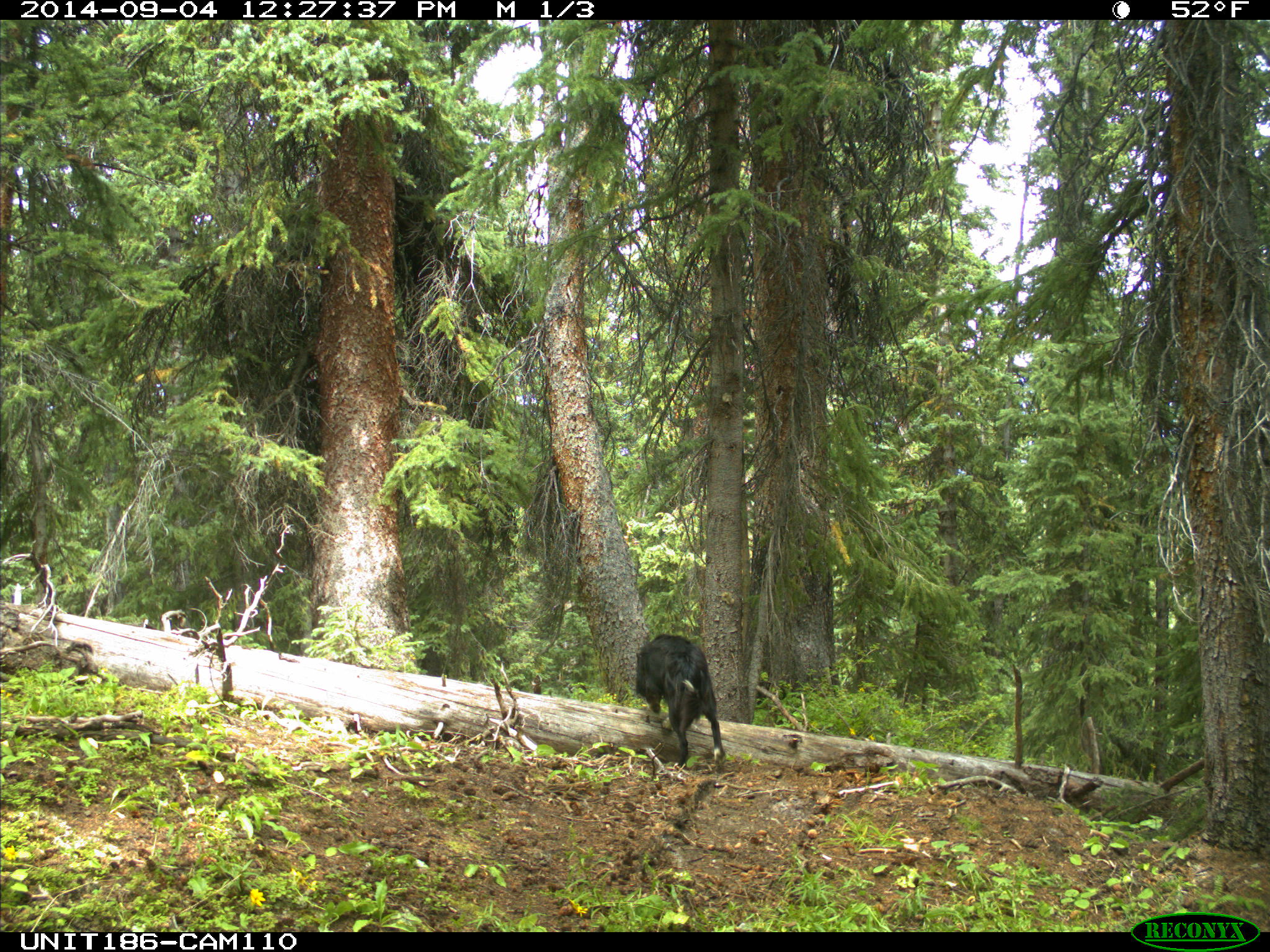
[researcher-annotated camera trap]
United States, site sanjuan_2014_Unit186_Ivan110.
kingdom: Animalia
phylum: Chordata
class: Mammalia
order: Carnivora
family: Canidae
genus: Canis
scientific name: Canis familiaris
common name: domestic dog